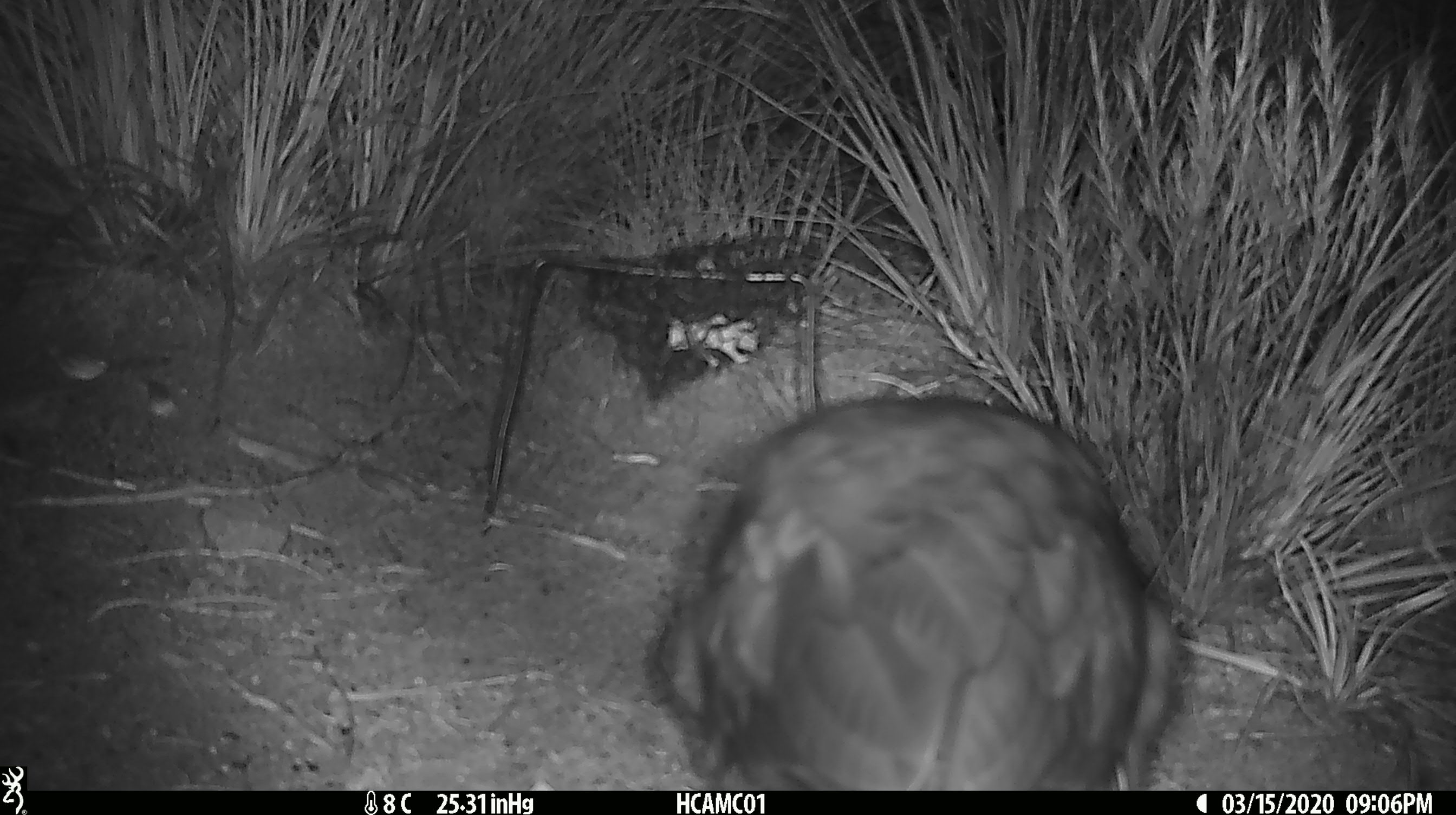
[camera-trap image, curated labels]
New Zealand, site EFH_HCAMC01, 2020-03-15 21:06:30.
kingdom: Animalia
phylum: Chordata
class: Aves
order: Psittaciformes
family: Strigopidae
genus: Nestor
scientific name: Nestor notabilis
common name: kea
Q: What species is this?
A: Kea (Nestor notabilis).